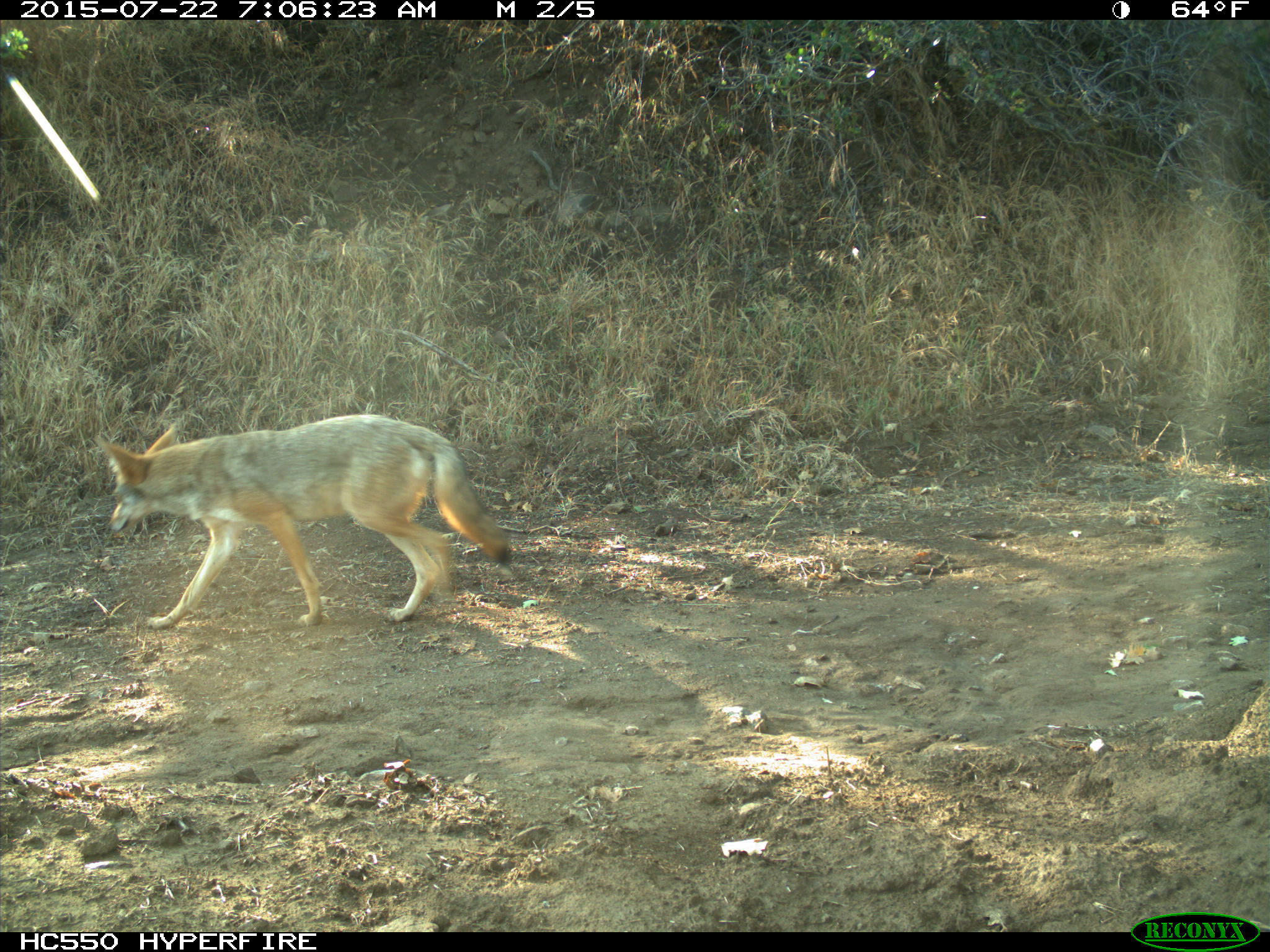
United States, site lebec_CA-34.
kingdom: Animalia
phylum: Chordata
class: Mammalia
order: Carnivora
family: Canidae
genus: Canis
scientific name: Canis latrans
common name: coyote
Canis latrans (coyote).